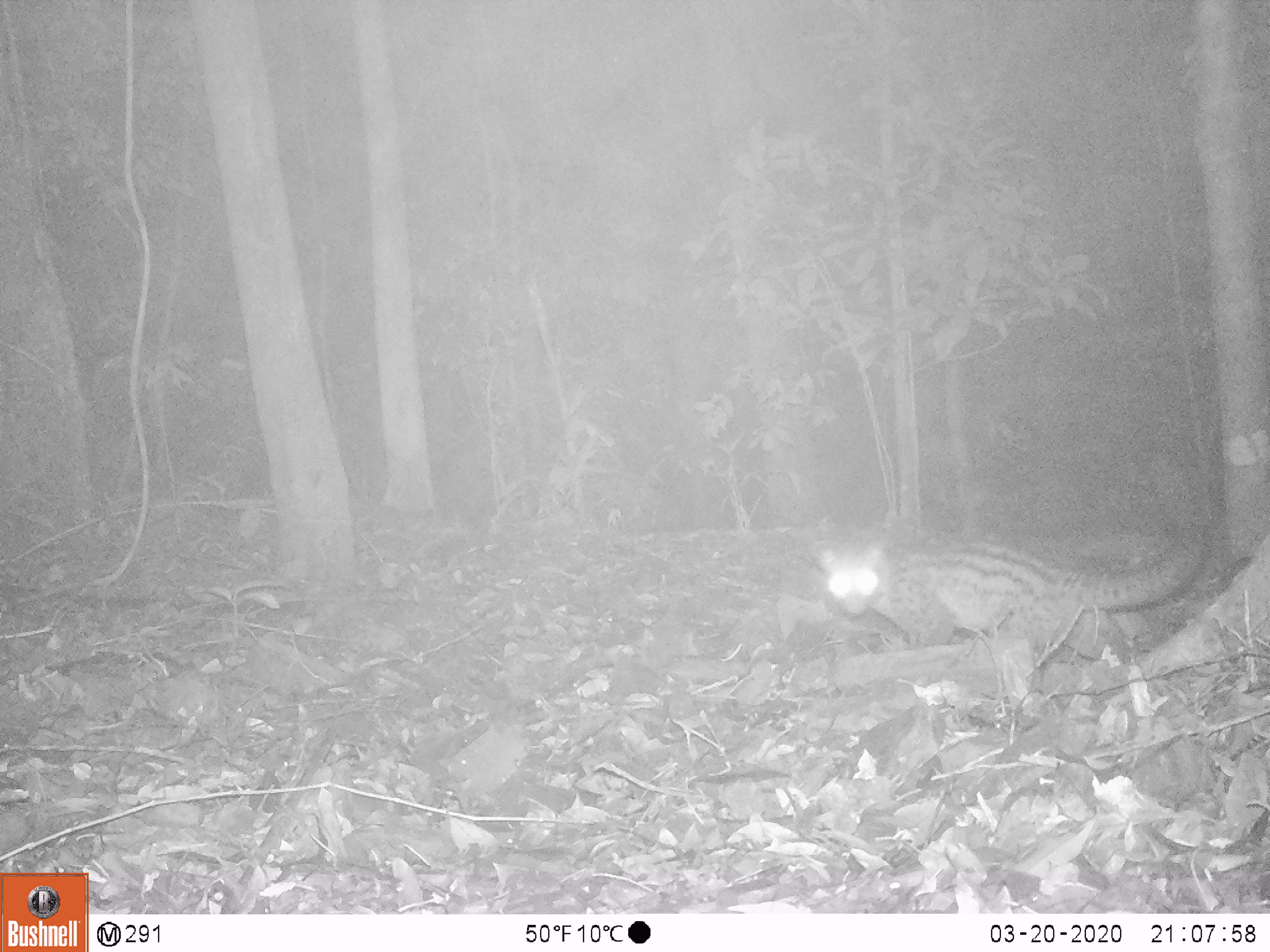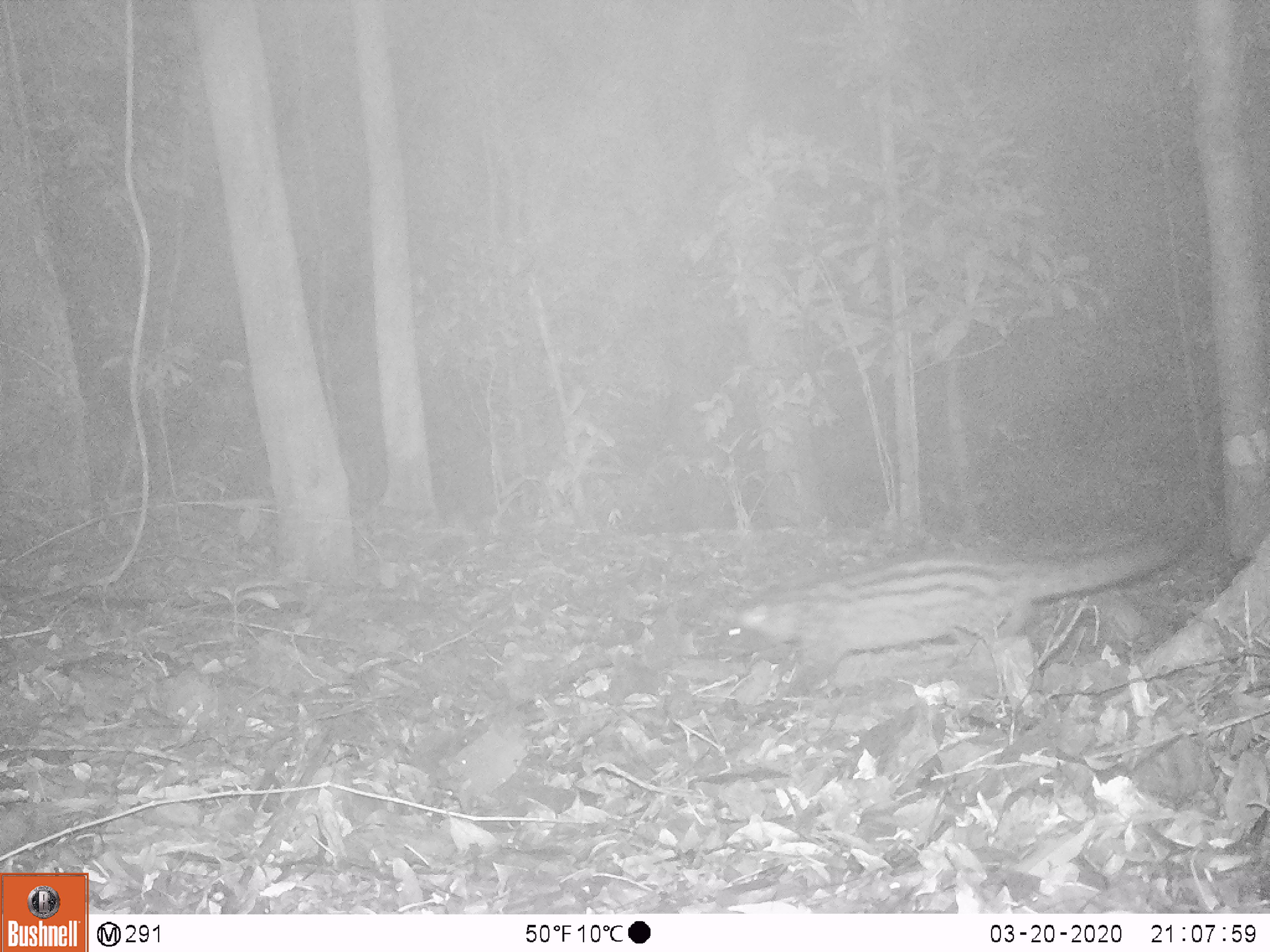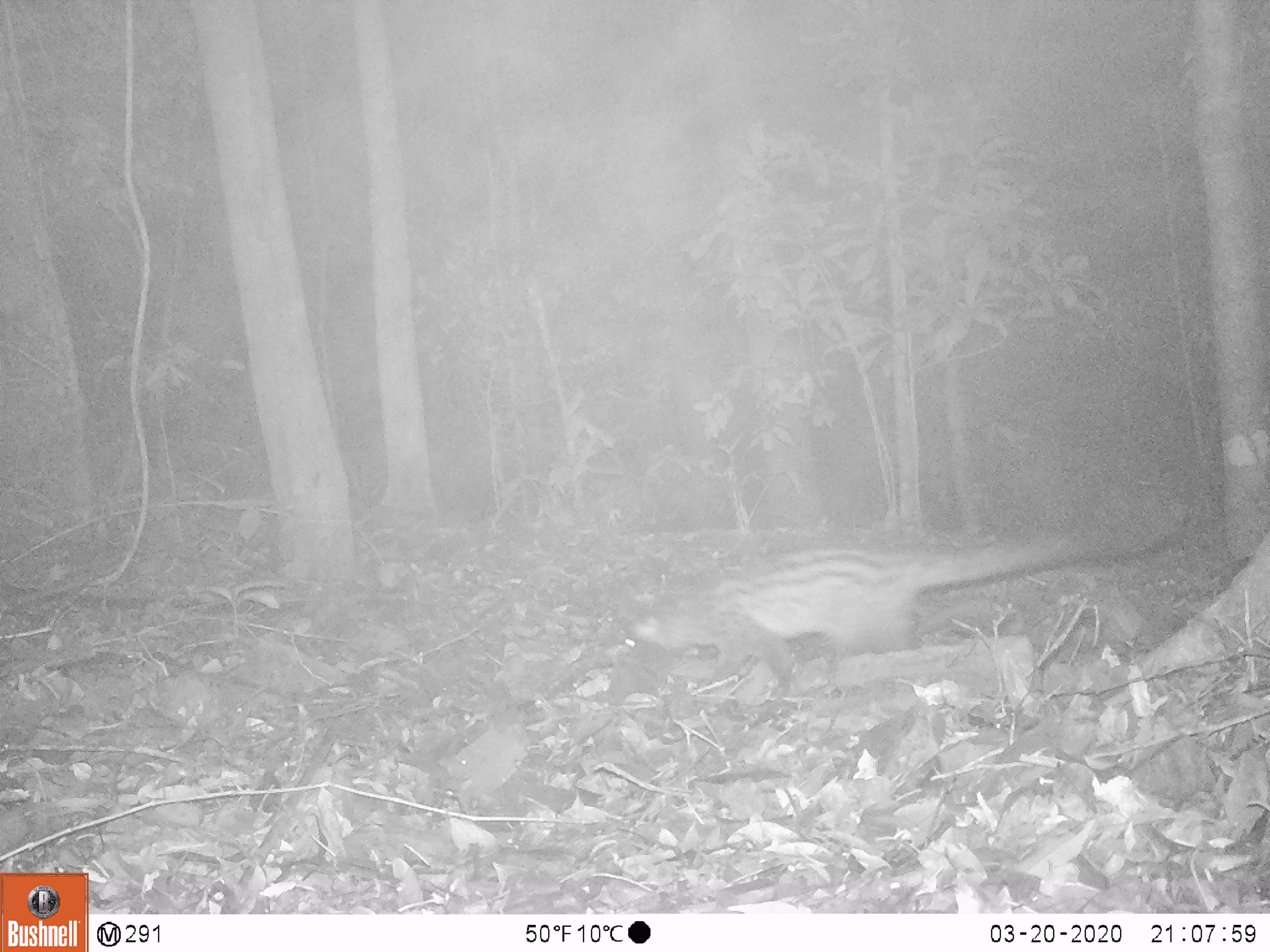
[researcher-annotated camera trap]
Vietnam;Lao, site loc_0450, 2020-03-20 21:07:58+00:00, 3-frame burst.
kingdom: Animalia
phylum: Chordata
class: Mammalia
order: Carnivora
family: Viverridae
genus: Paradoxurus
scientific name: Paradoxurus hermaphroditus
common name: common palm civet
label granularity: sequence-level